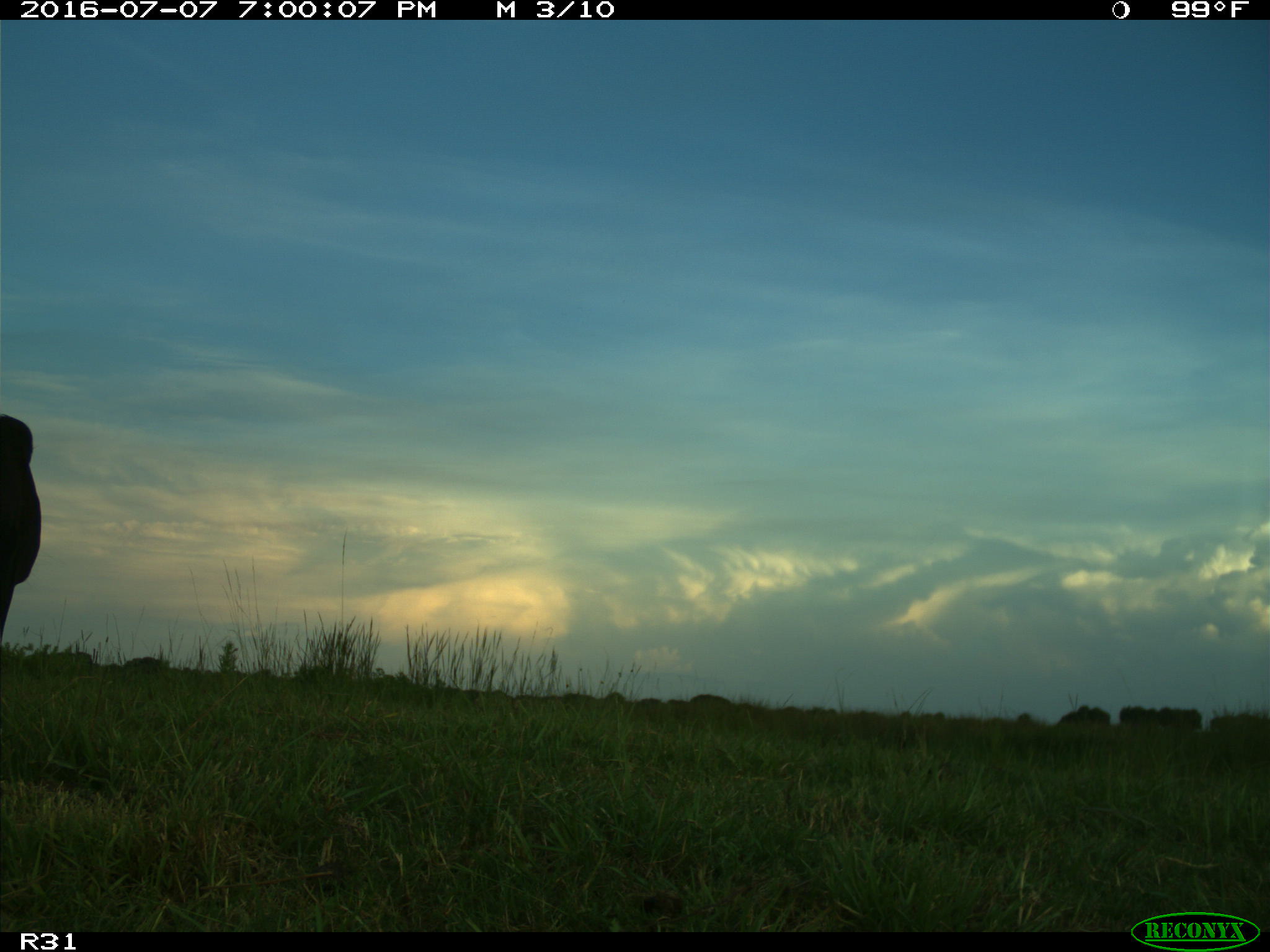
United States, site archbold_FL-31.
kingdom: Animalia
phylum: Chordata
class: Mammalia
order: Artiodactyla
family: Bovidae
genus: Bos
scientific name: Bos taurus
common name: domestic cow